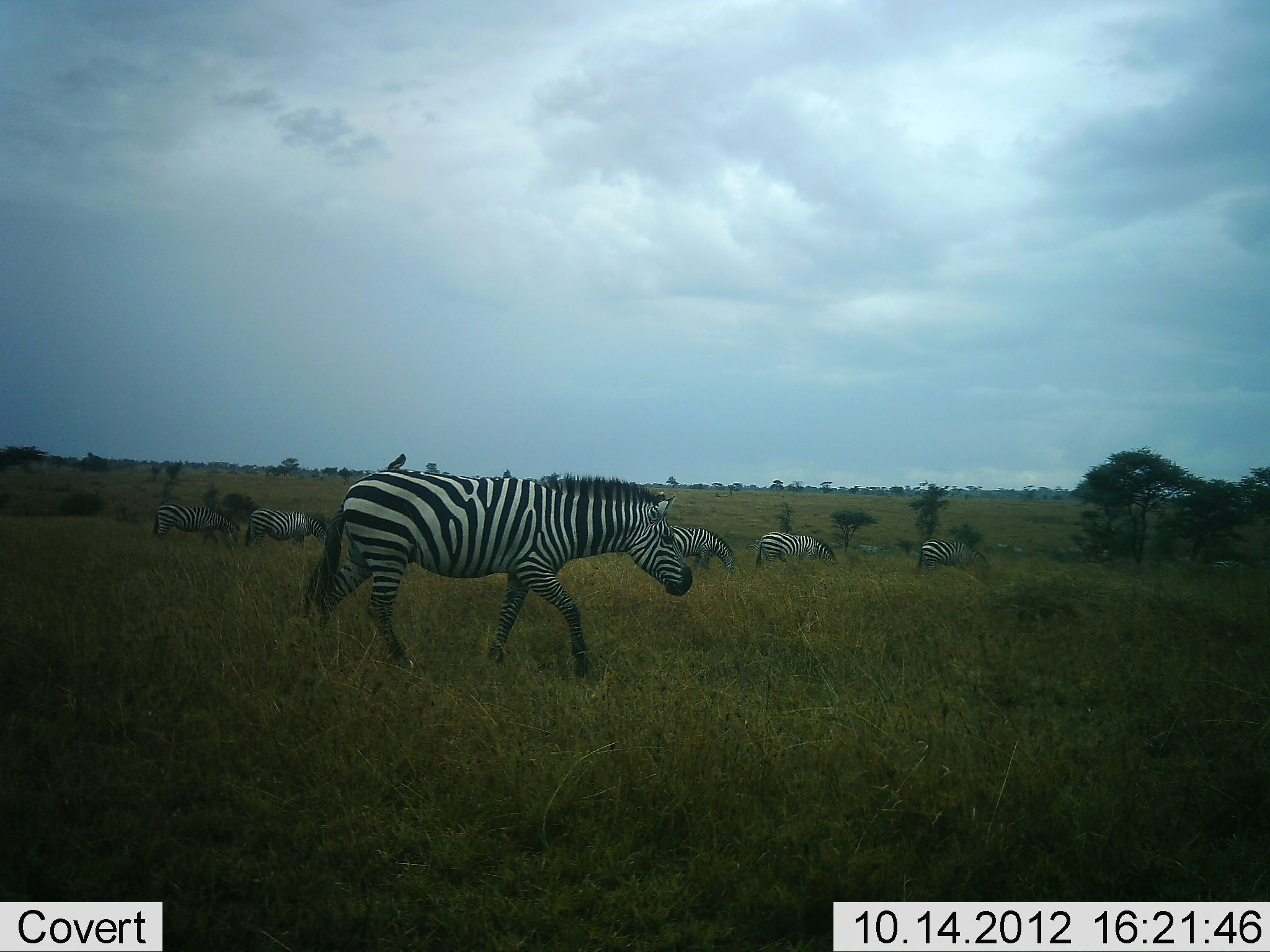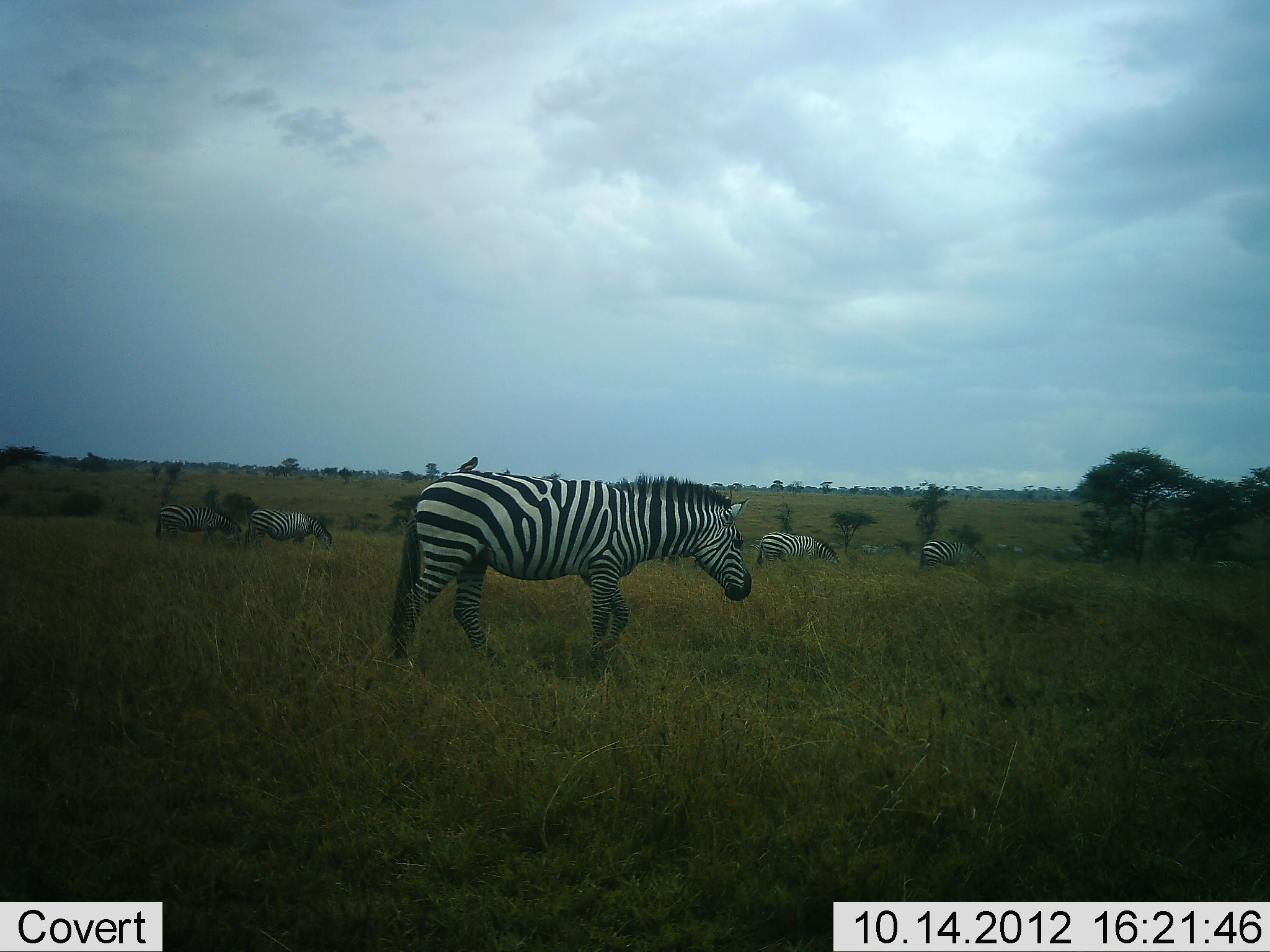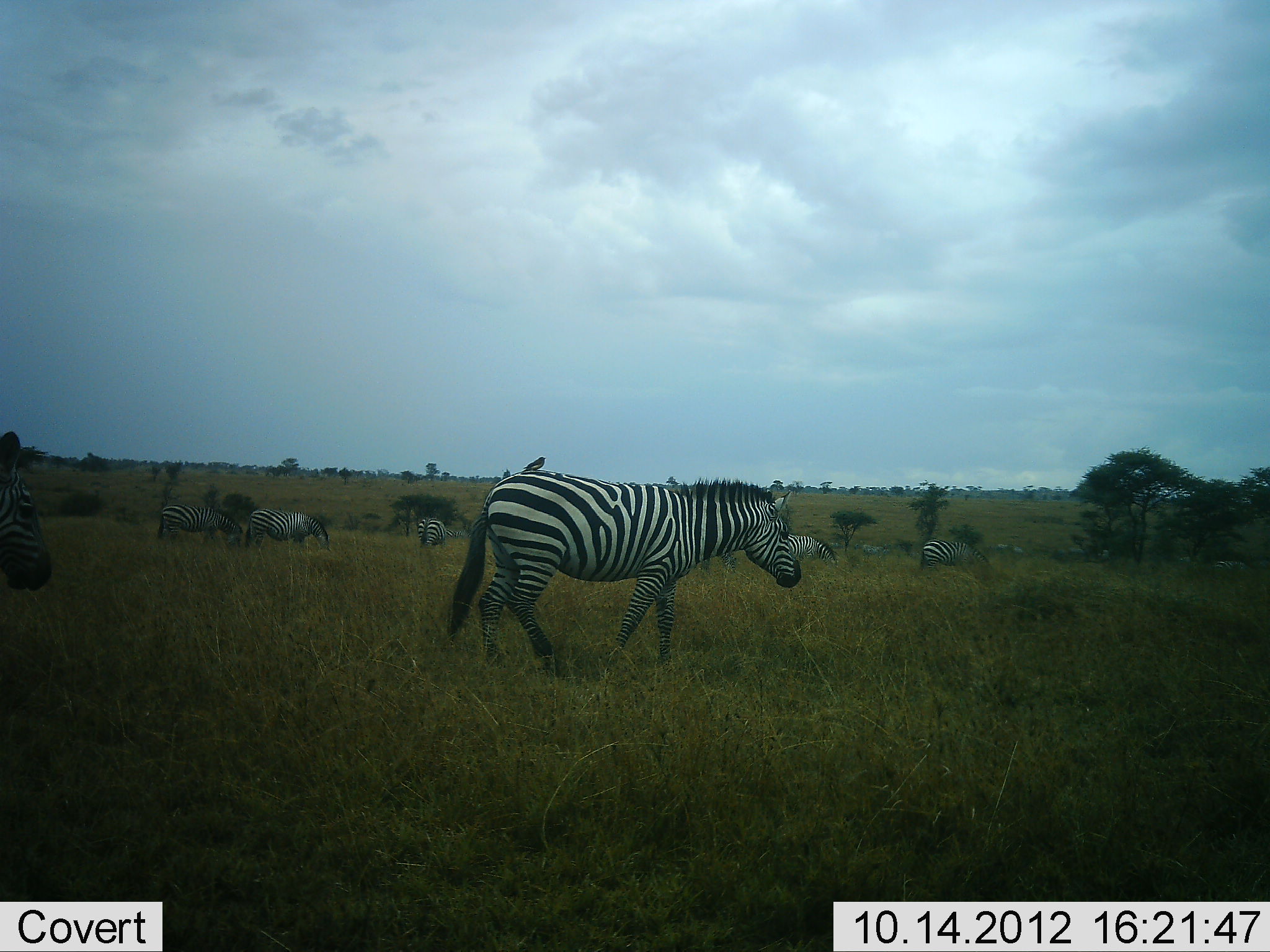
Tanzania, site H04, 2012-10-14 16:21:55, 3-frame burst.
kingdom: Animalia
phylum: Chordata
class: Mammalia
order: Perissodactyla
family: Equidae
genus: Equus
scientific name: Equus quagga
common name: plains zebra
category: zebra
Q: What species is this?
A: Zebra (plains zebra) (Equus quagga).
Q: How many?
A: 8.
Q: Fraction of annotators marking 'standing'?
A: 42%.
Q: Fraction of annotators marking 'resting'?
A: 0%.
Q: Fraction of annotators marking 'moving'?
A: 67%.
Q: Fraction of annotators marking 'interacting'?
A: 0%.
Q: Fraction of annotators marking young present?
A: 0%.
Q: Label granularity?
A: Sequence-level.